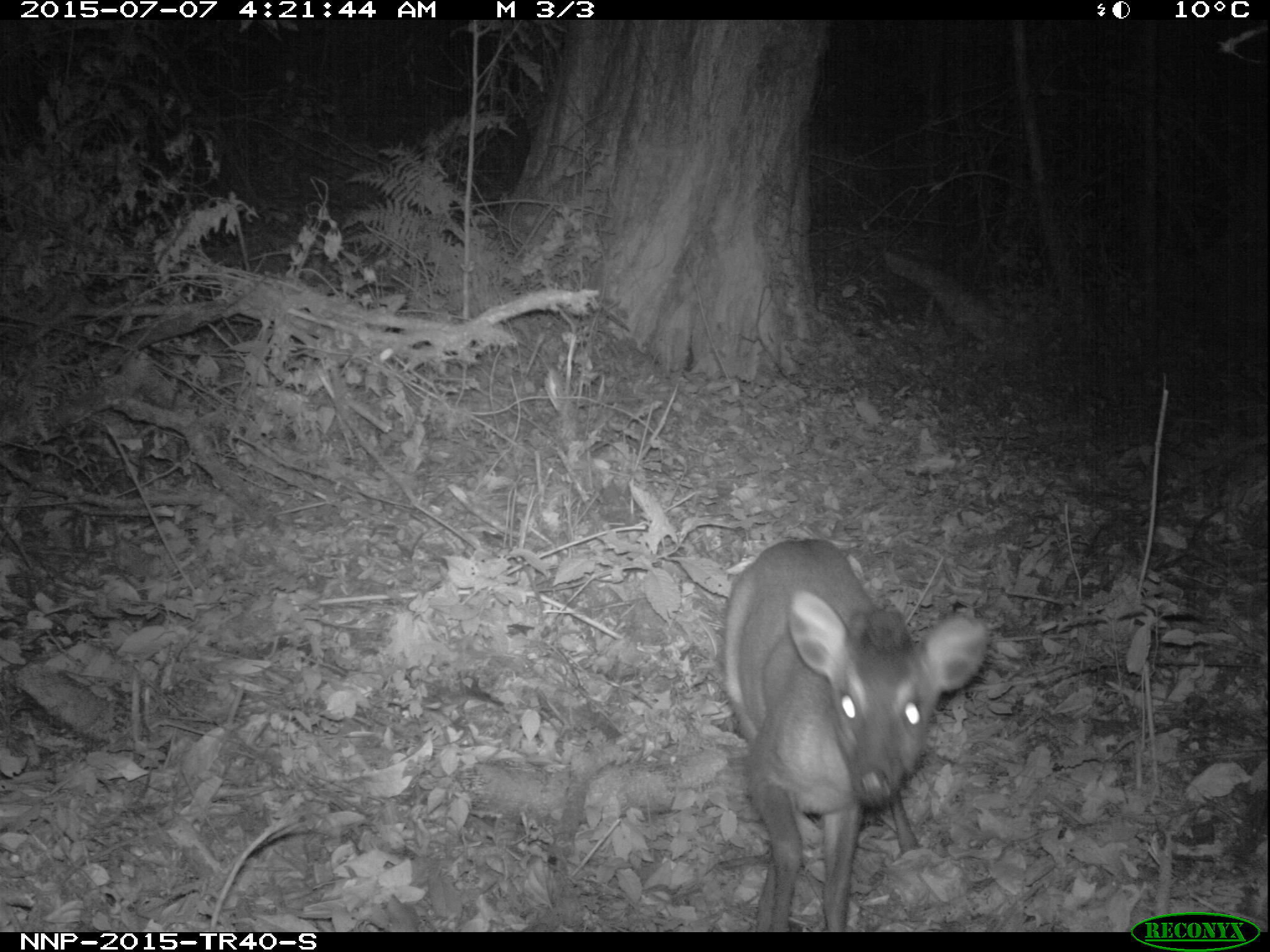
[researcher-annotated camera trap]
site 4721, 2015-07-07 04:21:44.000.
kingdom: Animalia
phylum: Chordata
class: Mammalia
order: Artiodactyla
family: Bovidae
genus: Cephalophus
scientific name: Cephalophus nigrifrons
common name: black-fronted duiker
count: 1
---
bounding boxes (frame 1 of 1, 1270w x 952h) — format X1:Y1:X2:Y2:
cephalophus nigrifrons: 718:533:986:931